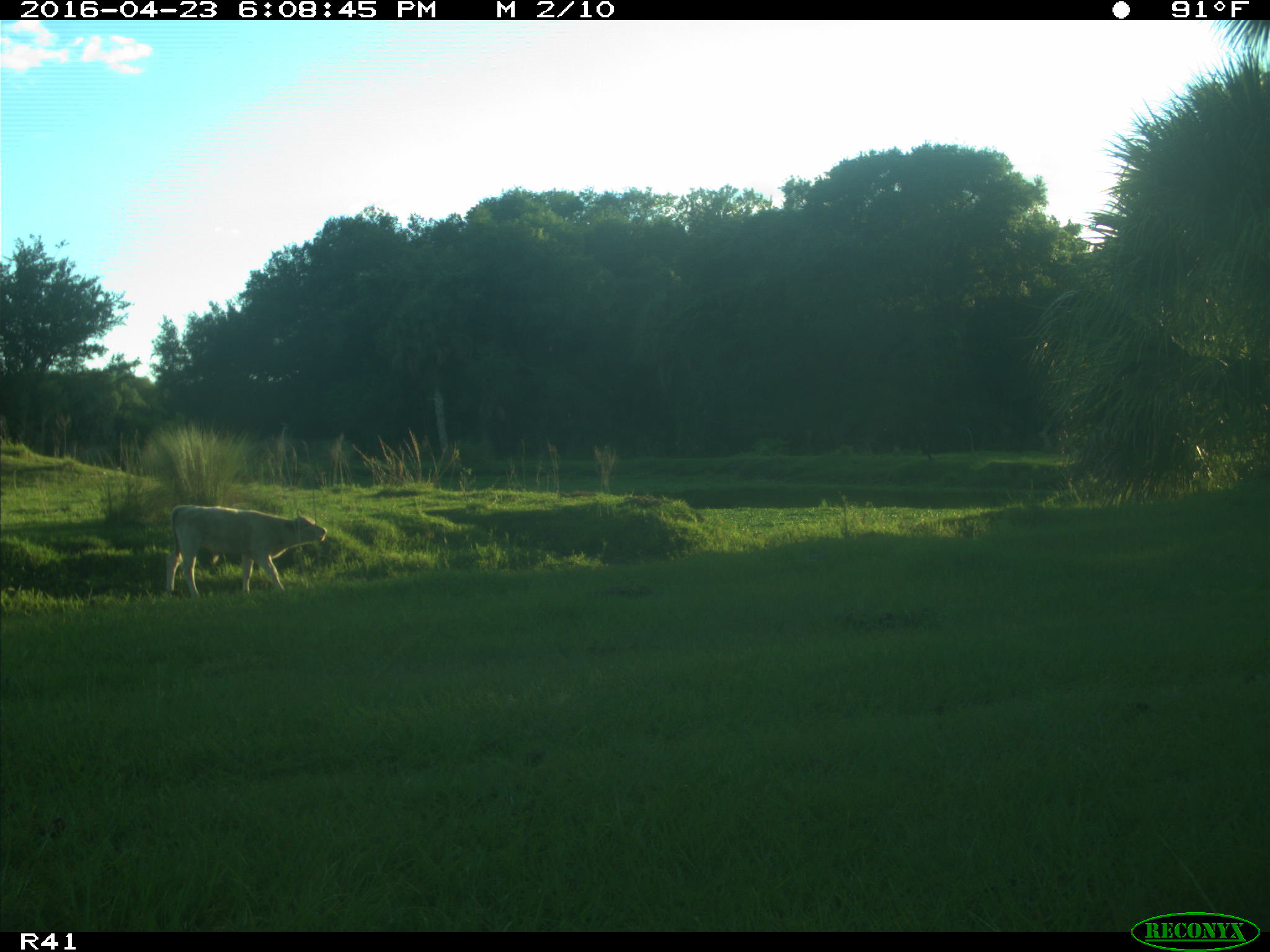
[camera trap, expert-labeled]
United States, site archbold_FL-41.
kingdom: Animalia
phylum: Chordata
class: Mammalia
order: Artiodactyla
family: Bovidae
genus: Bos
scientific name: Bos taurus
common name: domestic cow